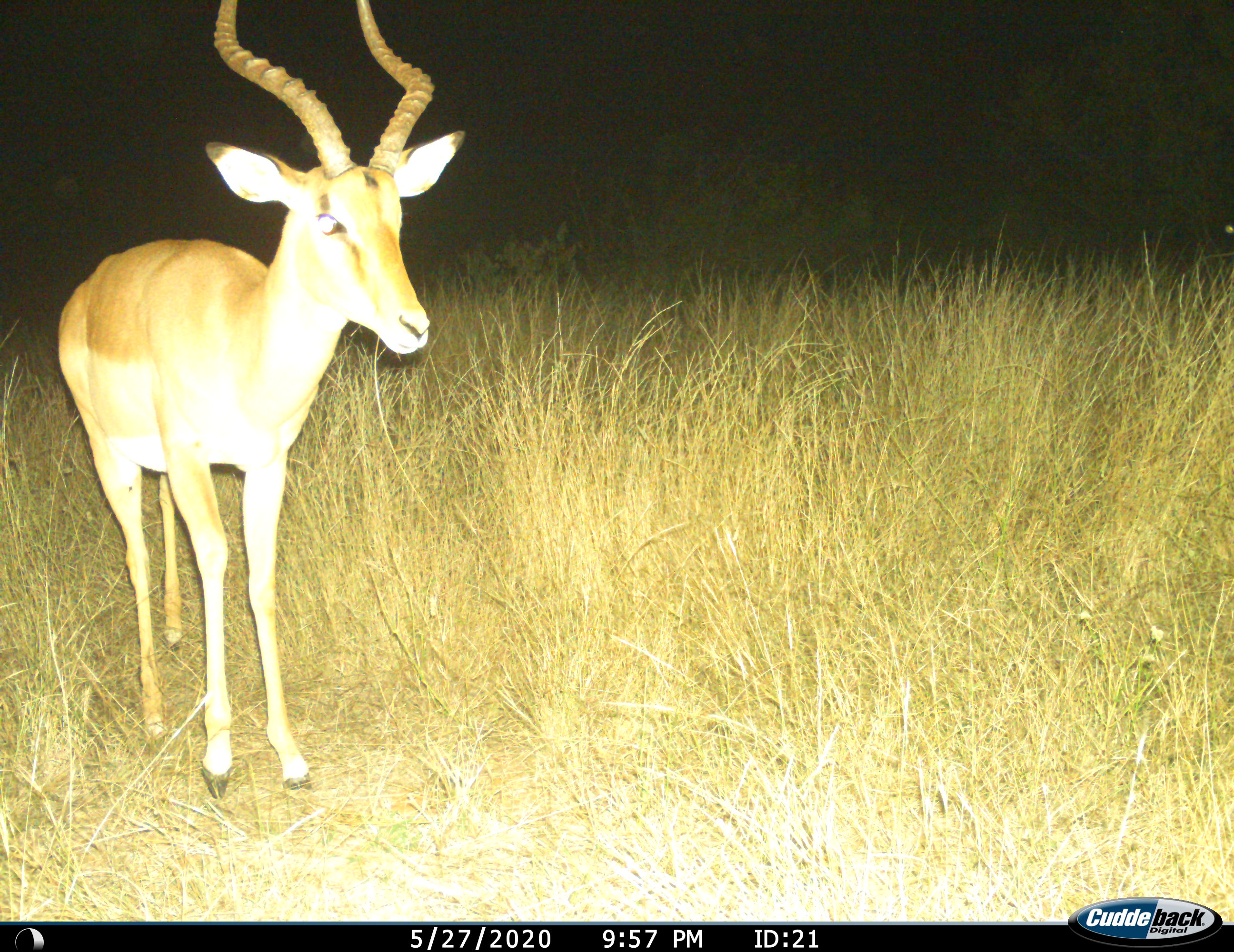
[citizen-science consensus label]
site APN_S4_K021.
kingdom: Animalia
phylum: Chordata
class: Mammalia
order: Artiodactyla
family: Bovidae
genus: Aepyceros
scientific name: Aepyceros melampus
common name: impala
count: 1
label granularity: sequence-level